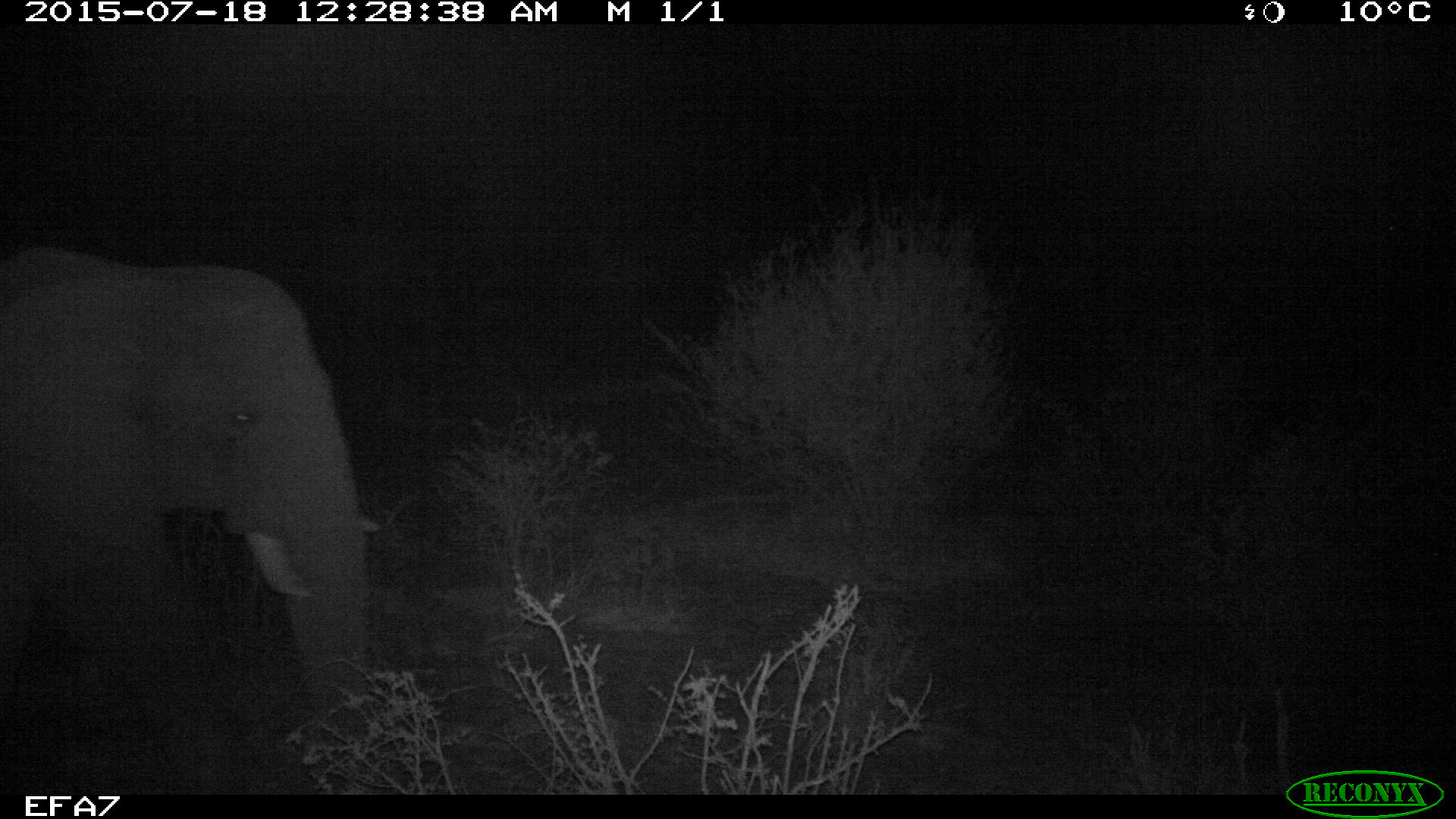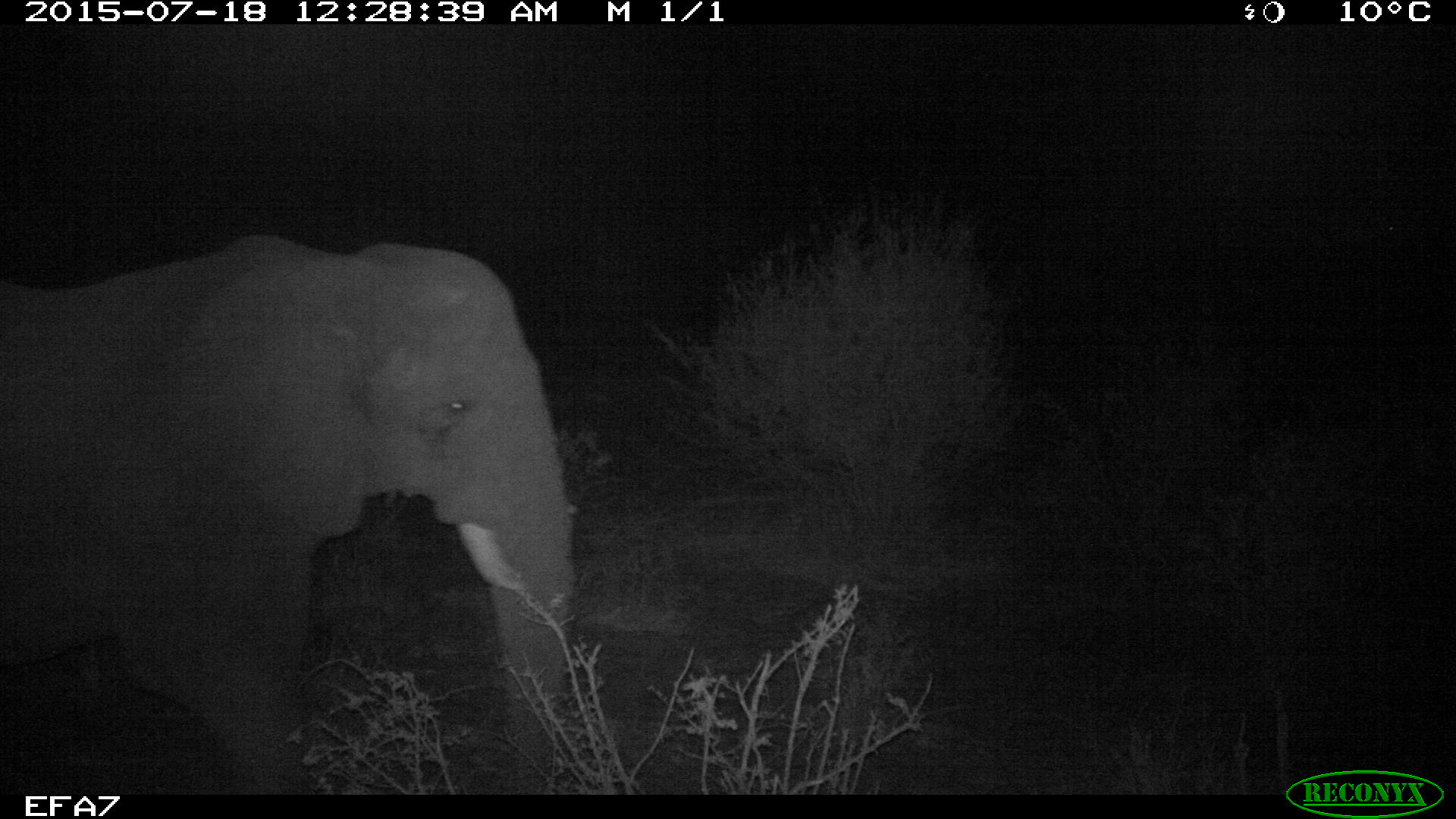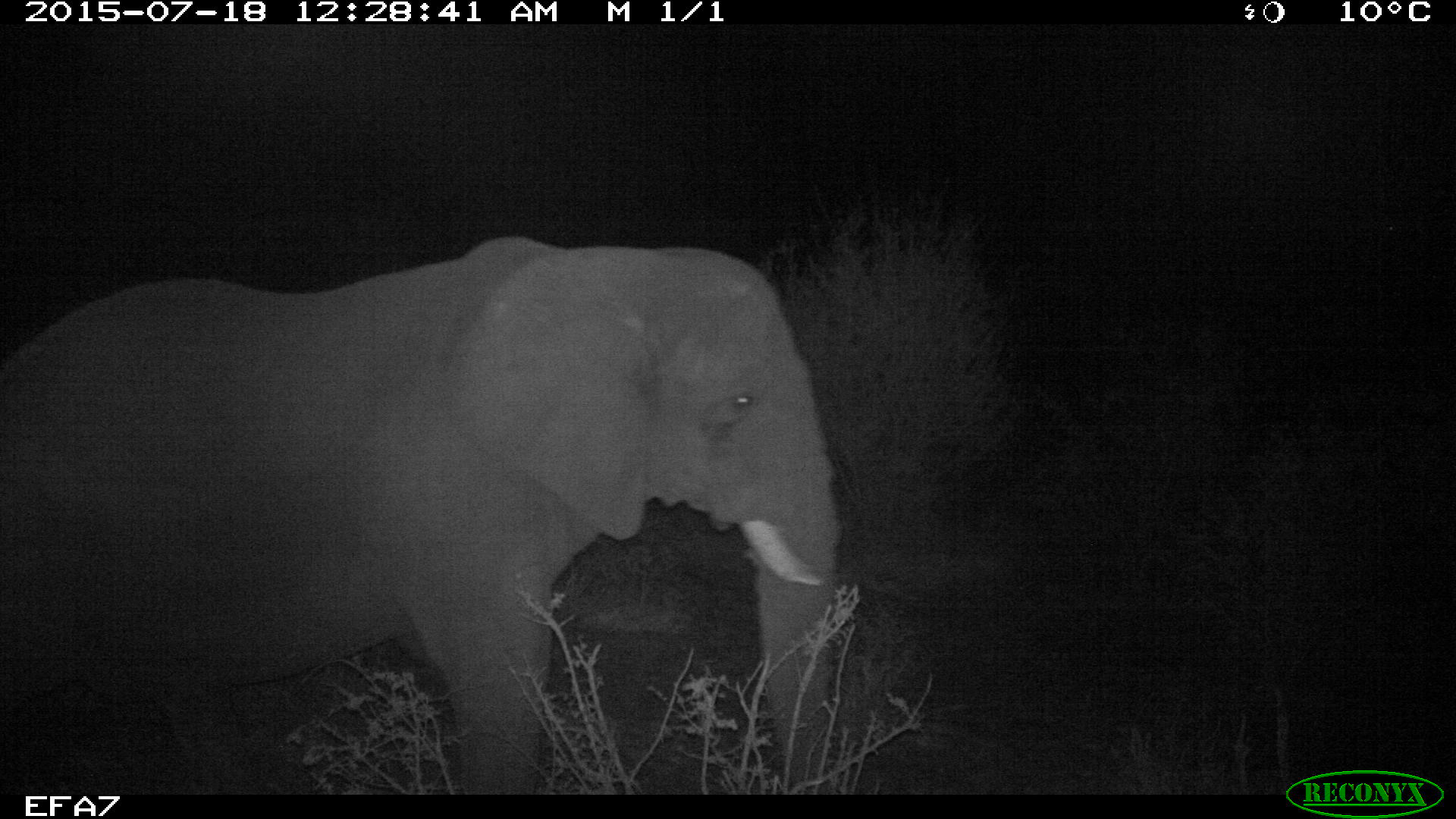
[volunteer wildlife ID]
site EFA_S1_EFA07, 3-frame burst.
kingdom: Animalia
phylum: Chordata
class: Mammalia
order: Proboscidea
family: Elephantidae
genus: Loxodonta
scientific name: Loxodonta africana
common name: african bush elephant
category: elephant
Elephant (african bush elephant) (Loxodonta africana), count 1. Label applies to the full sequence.